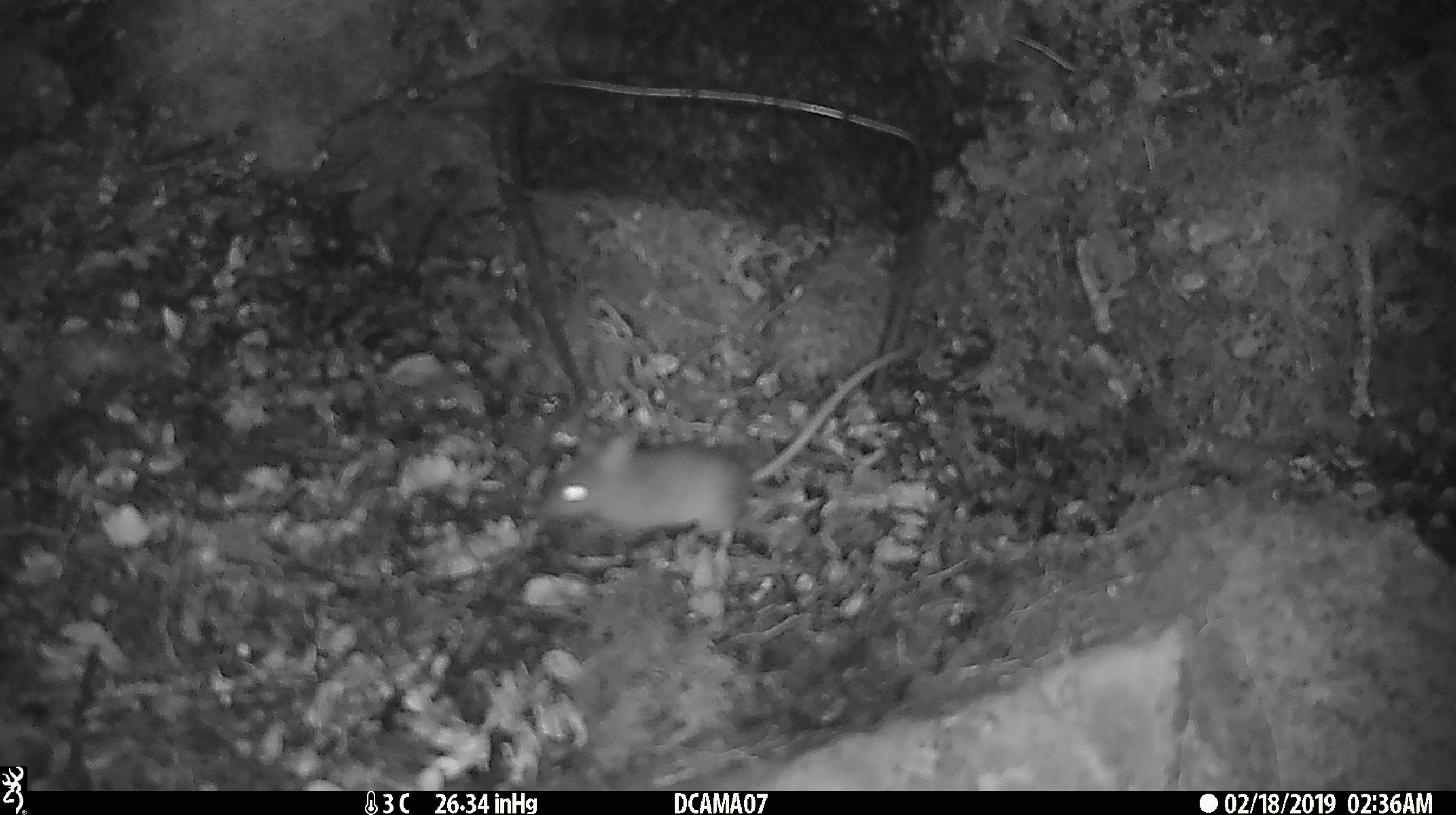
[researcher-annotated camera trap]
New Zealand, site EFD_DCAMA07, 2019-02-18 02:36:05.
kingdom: Animalia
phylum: Chordata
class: Mammalia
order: Rodentia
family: Muridae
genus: Mus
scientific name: Mus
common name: mouse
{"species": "mouse (Mus)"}